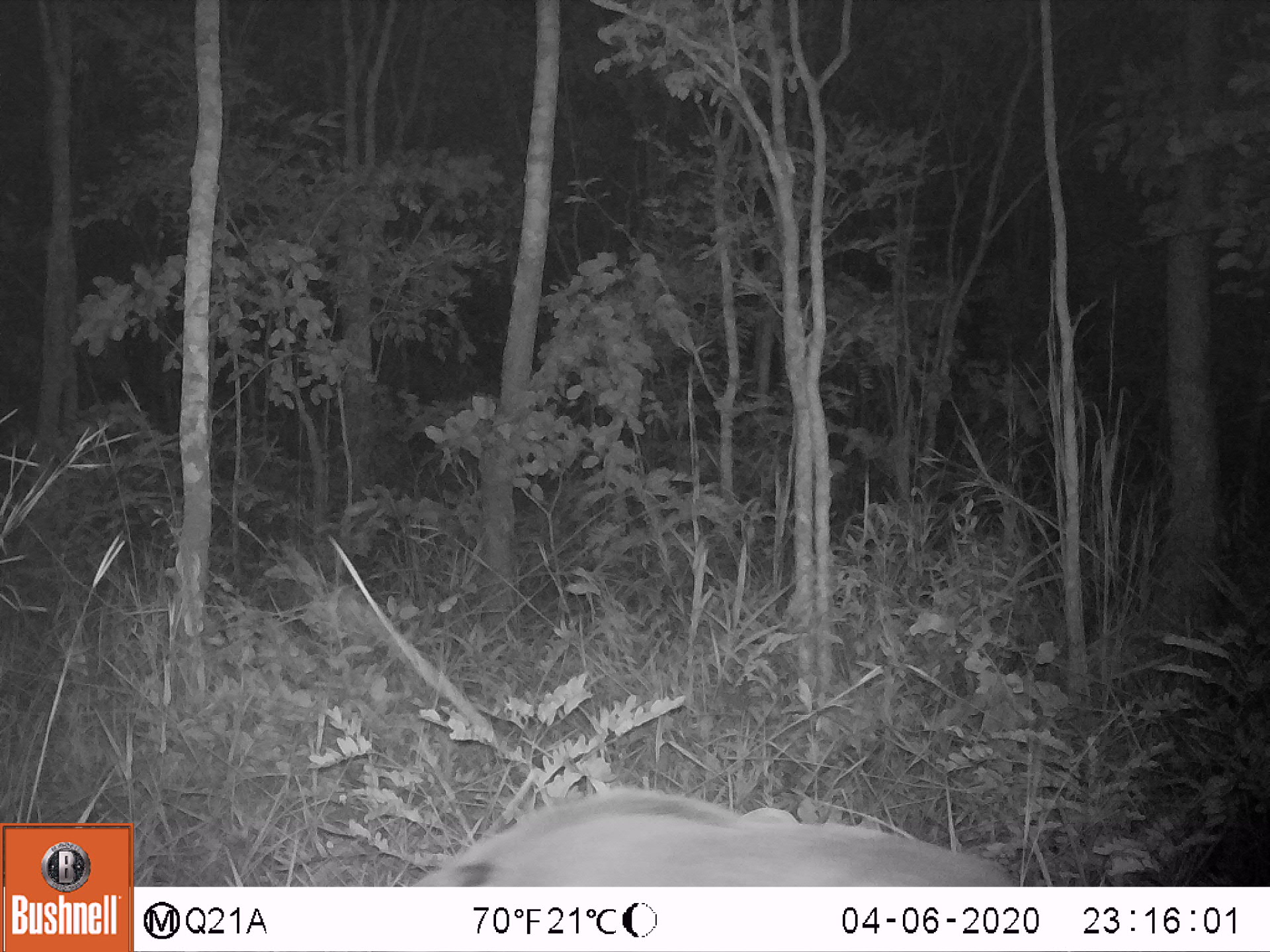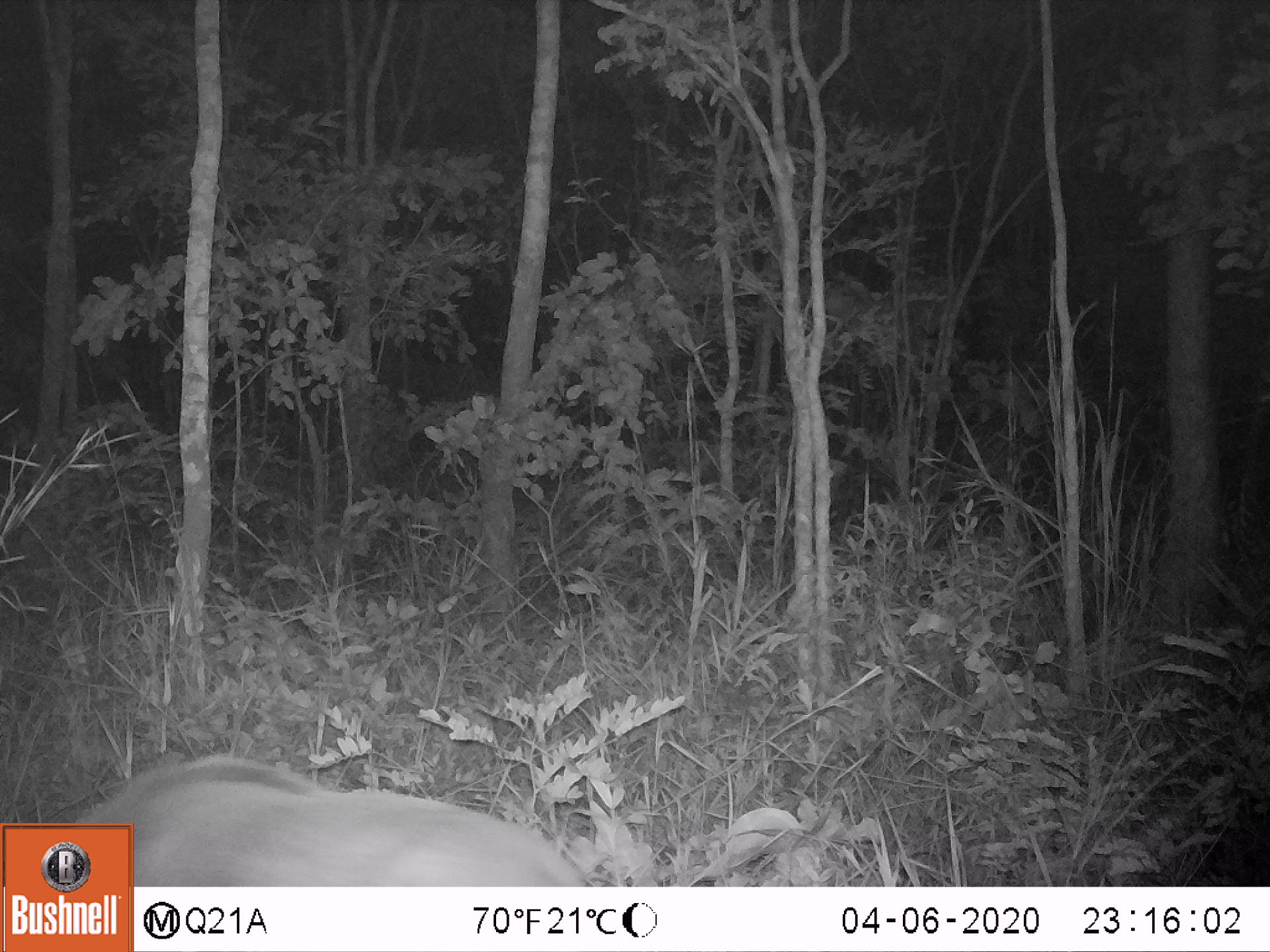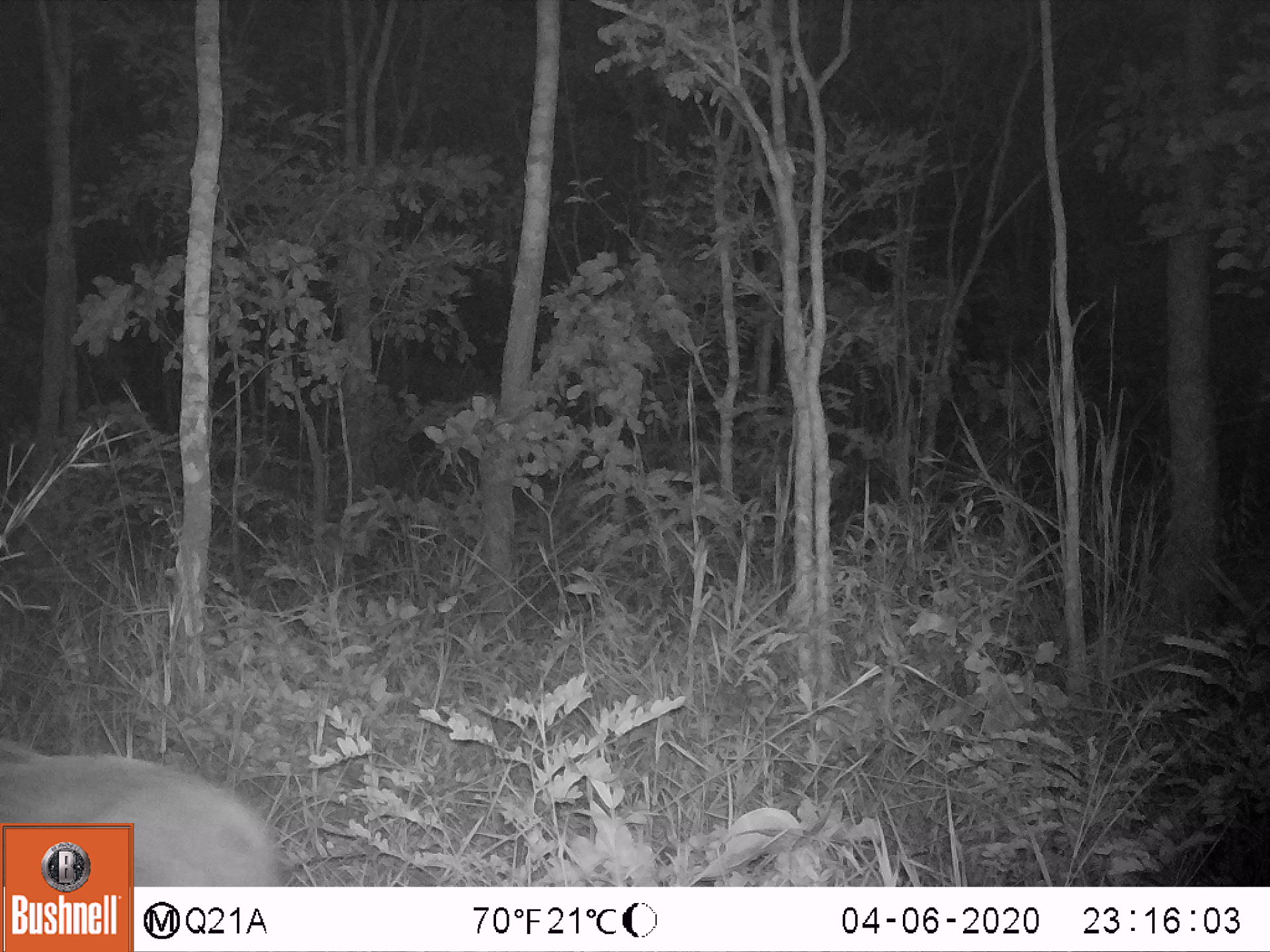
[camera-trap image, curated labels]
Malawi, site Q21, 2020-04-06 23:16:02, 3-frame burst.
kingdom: Animalia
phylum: Chordata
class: Mammalia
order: Artiodactyla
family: Suidae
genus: Potamochoerus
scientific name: Potamochoerus larvatus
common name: bushpig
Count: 1.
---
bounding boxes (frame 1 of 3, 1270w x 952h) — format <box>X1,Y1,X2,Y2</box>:
bushpig: <box>416,786,1006,880</box>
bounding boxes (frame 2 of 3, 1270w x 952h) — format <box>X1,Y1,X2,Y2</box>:
bushpig: <box>136,755,587,882</box>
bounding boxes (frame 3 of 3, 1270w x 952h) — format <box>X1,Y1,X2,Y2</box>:
bushpig: <box>1,743,271,818</box>